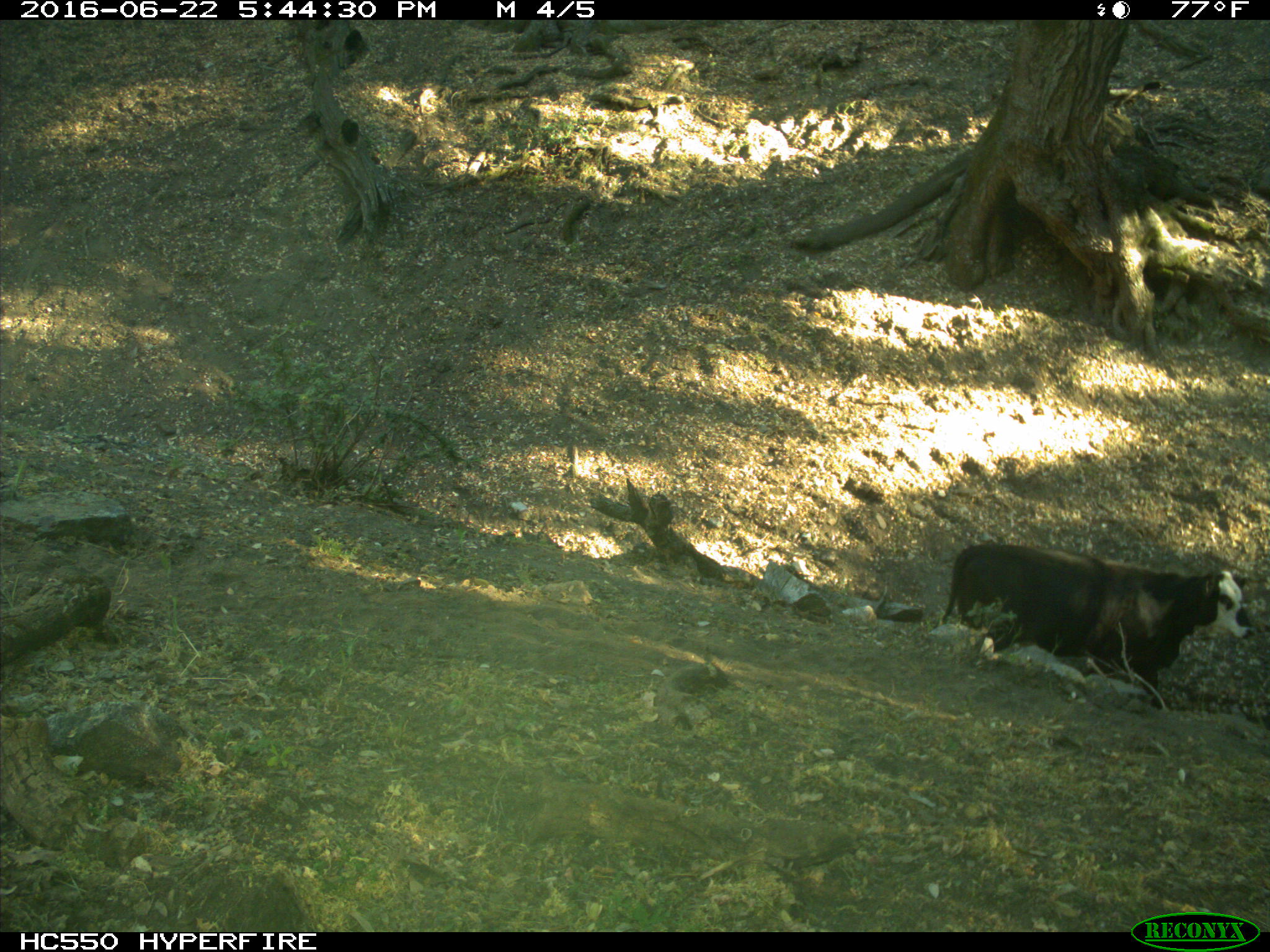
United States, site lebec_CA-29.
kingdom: Animalia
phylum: Chordata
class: Mammalia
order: Artiodactyla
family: Bovidae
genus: Bos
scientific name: Bos taurus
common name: domestic cow